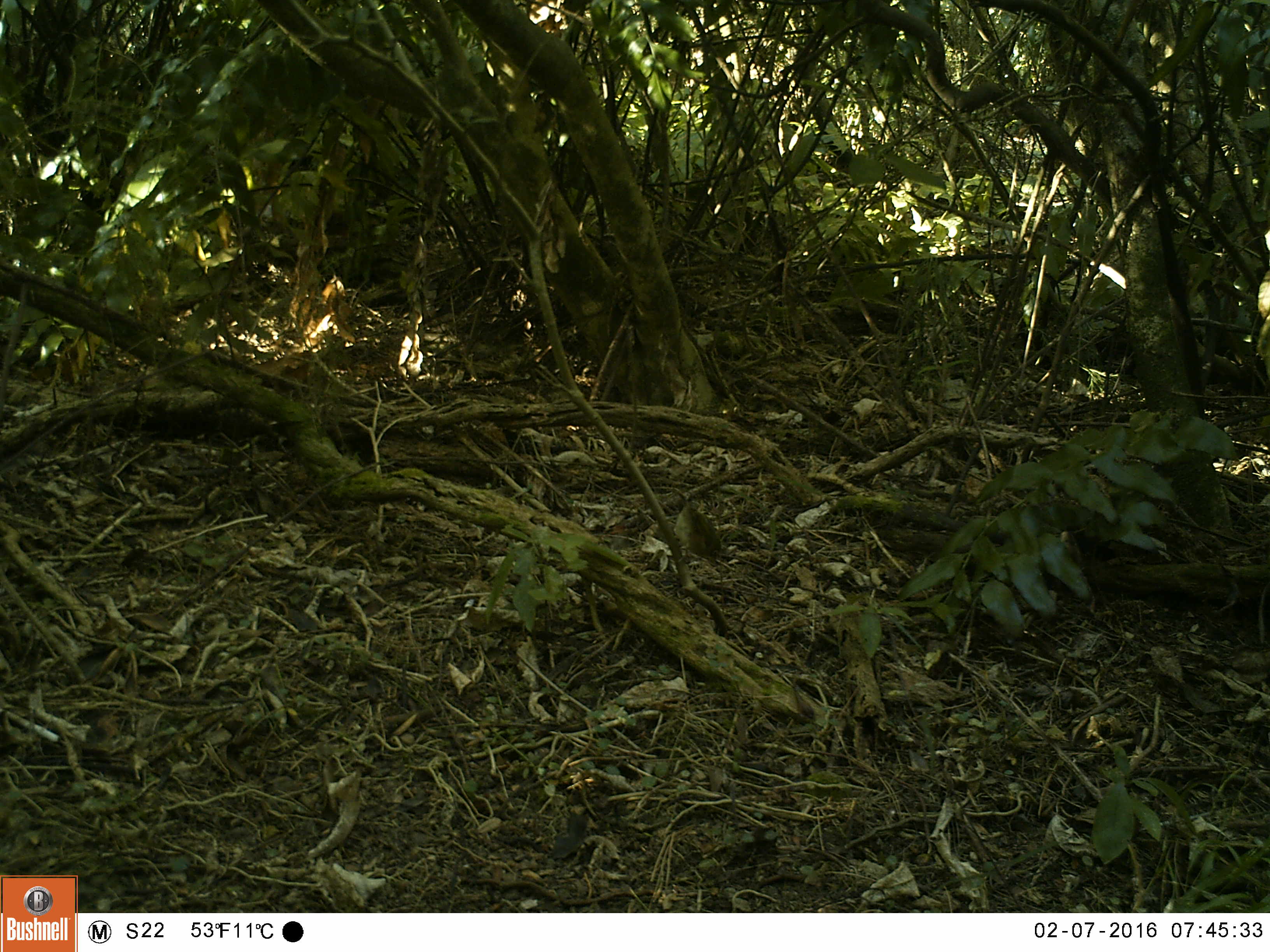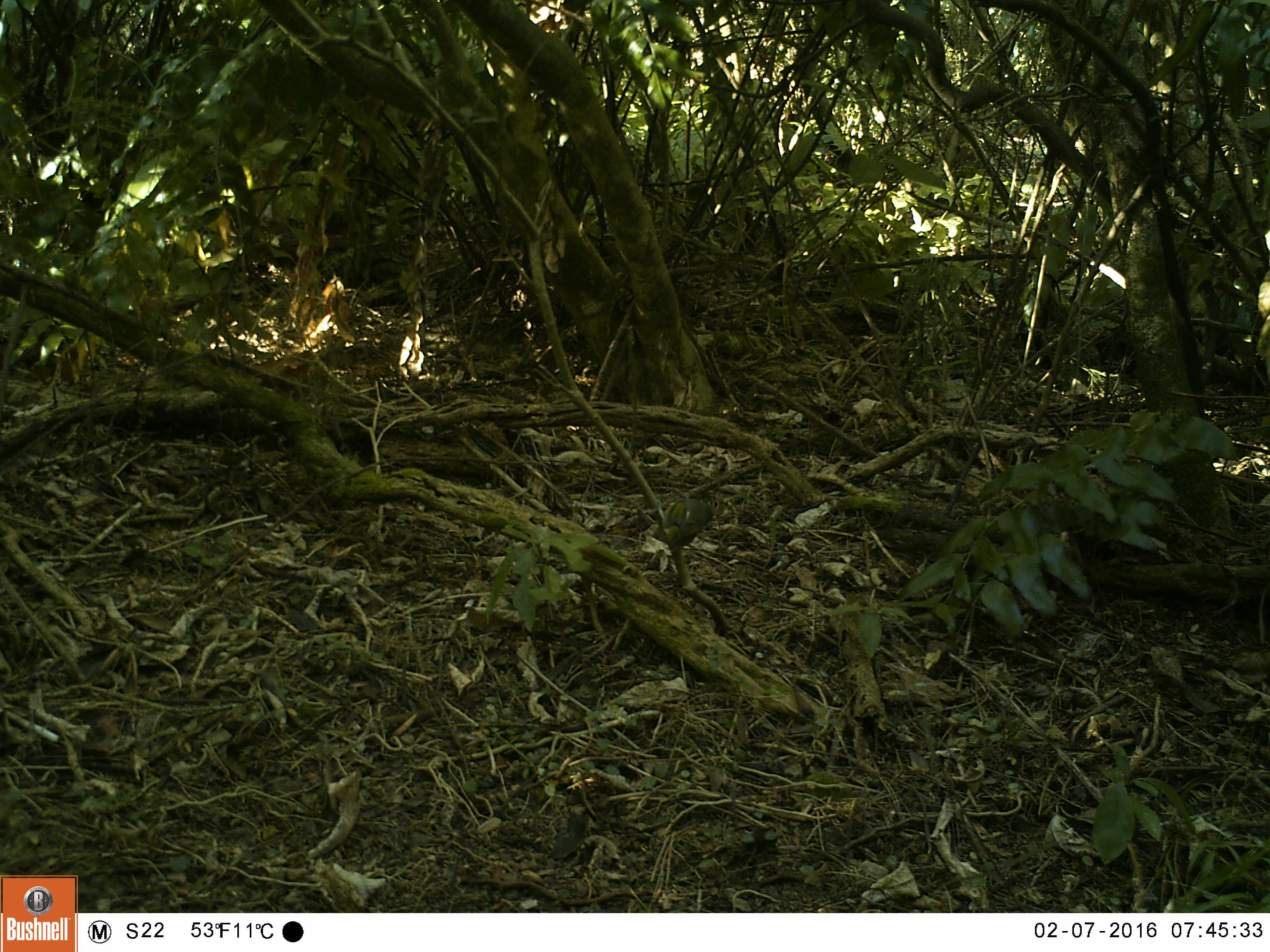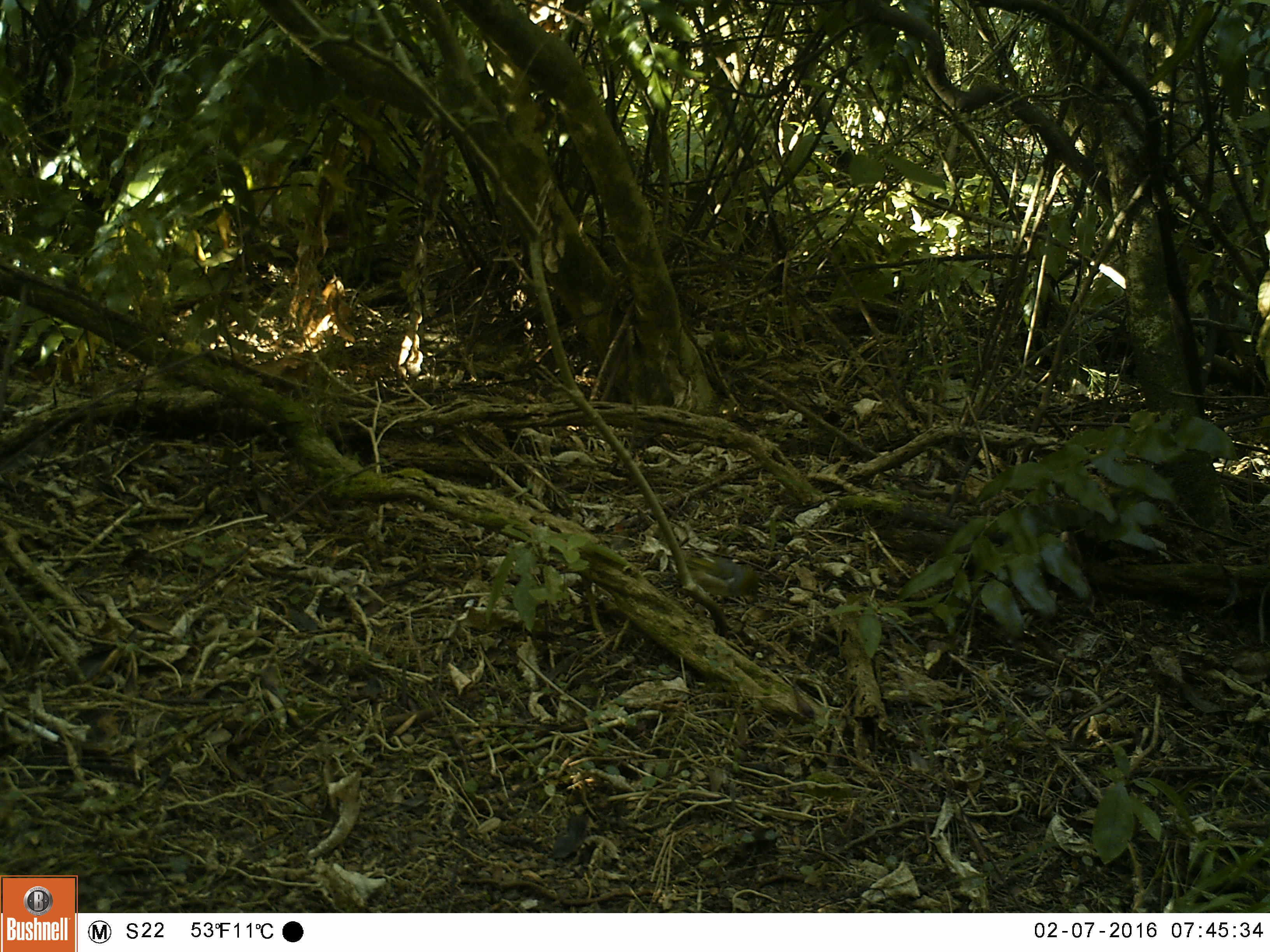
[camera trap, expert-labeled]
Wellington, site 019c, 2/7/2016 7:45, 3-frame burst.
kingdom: Animalia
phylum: Chordata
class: Aves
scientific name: Aves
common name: bird